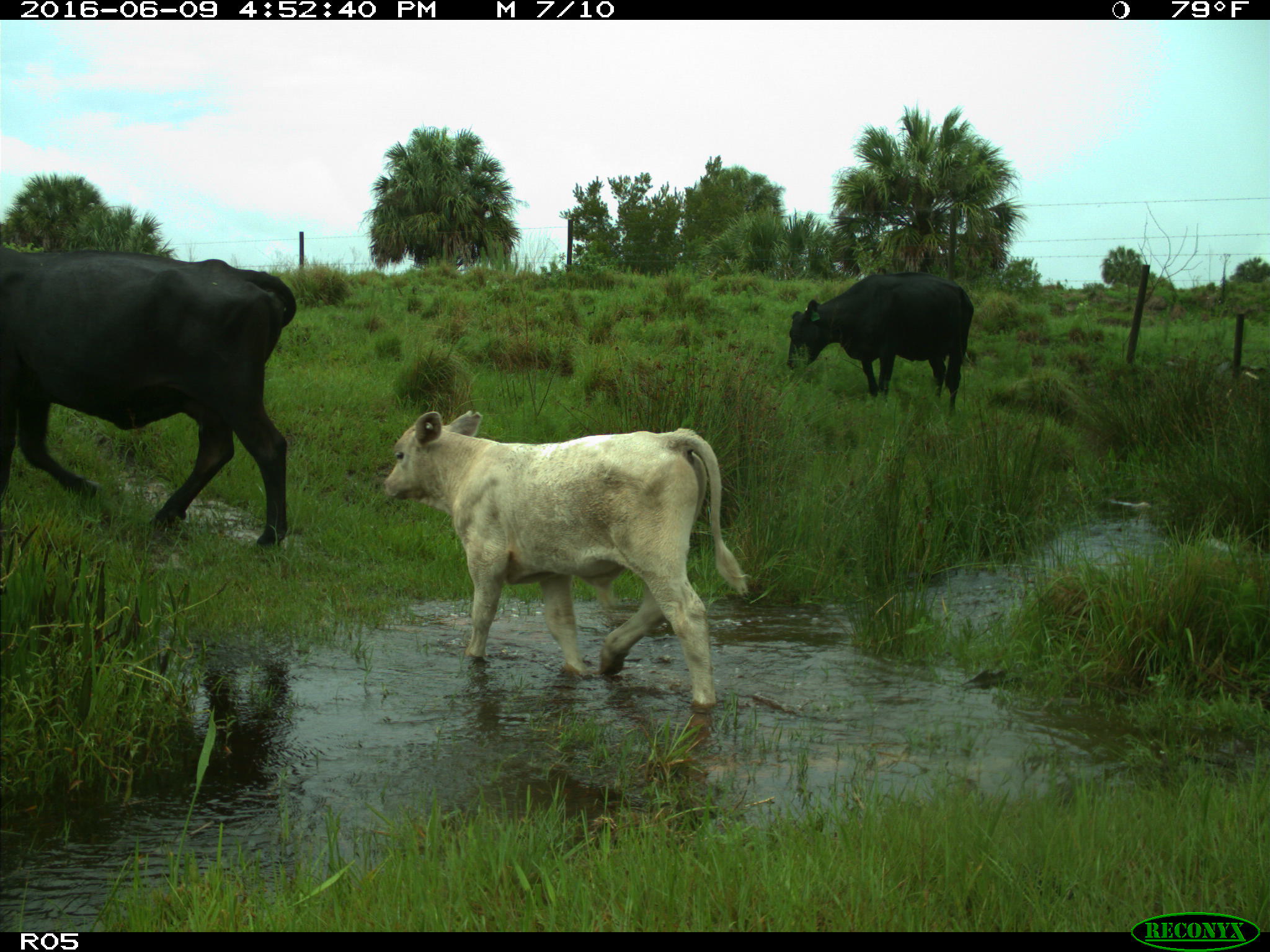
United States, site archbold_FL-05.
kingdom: Animalia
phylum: Chordata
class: Mammalia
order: Artiodactyla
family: Bovidae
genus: Bos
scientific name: Bos taurus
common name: domestic cow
Bos taurus (domestic cow).